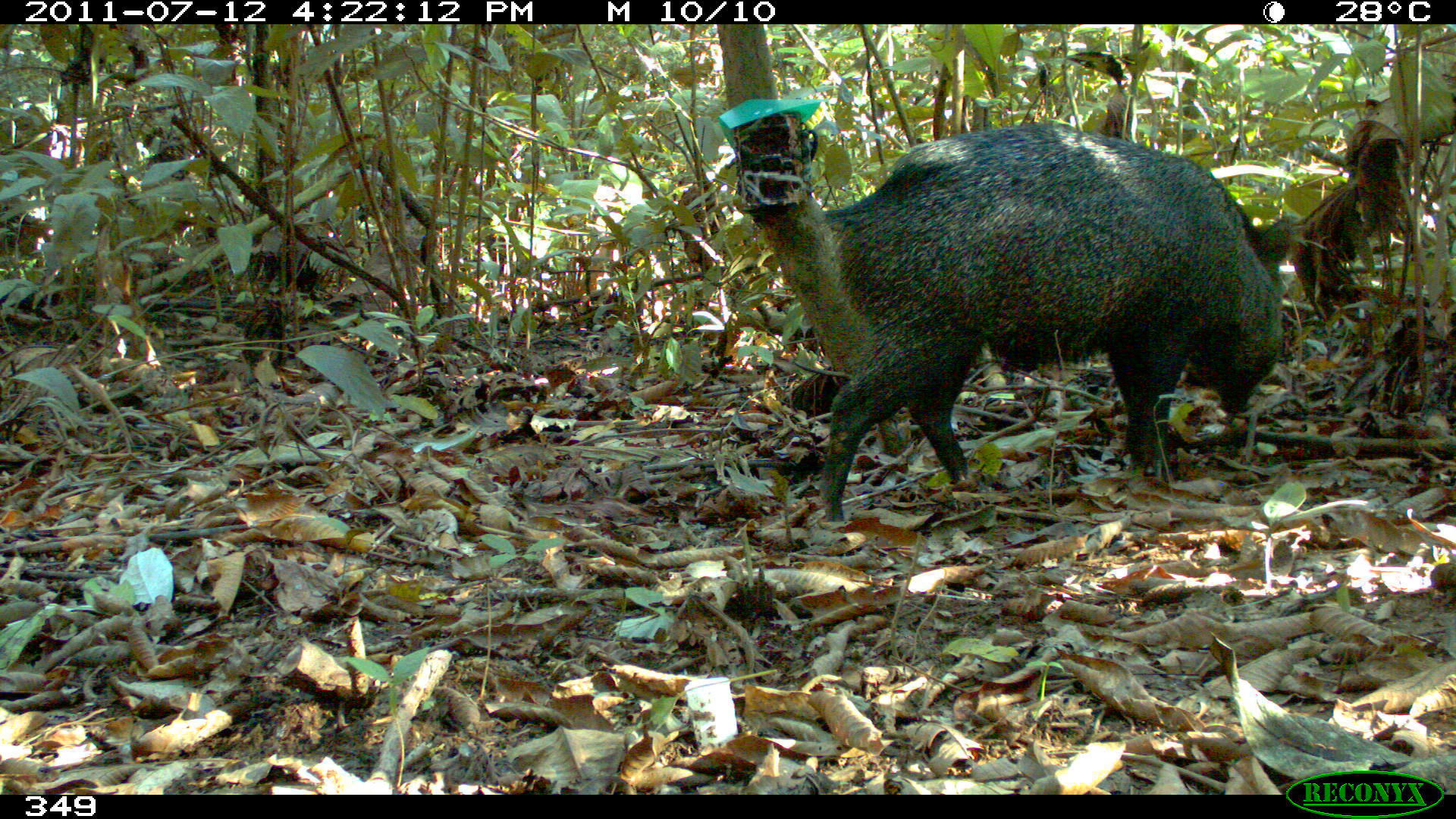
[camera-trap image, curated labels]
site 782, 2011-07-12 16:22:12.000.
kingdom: Animalia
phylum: Chordata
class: Mammalia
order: Artiodactyla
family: Tayassuidae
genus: Pecari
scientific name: Pecari tajacu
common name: collared peccary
Pecari tajacu (collared peccary).